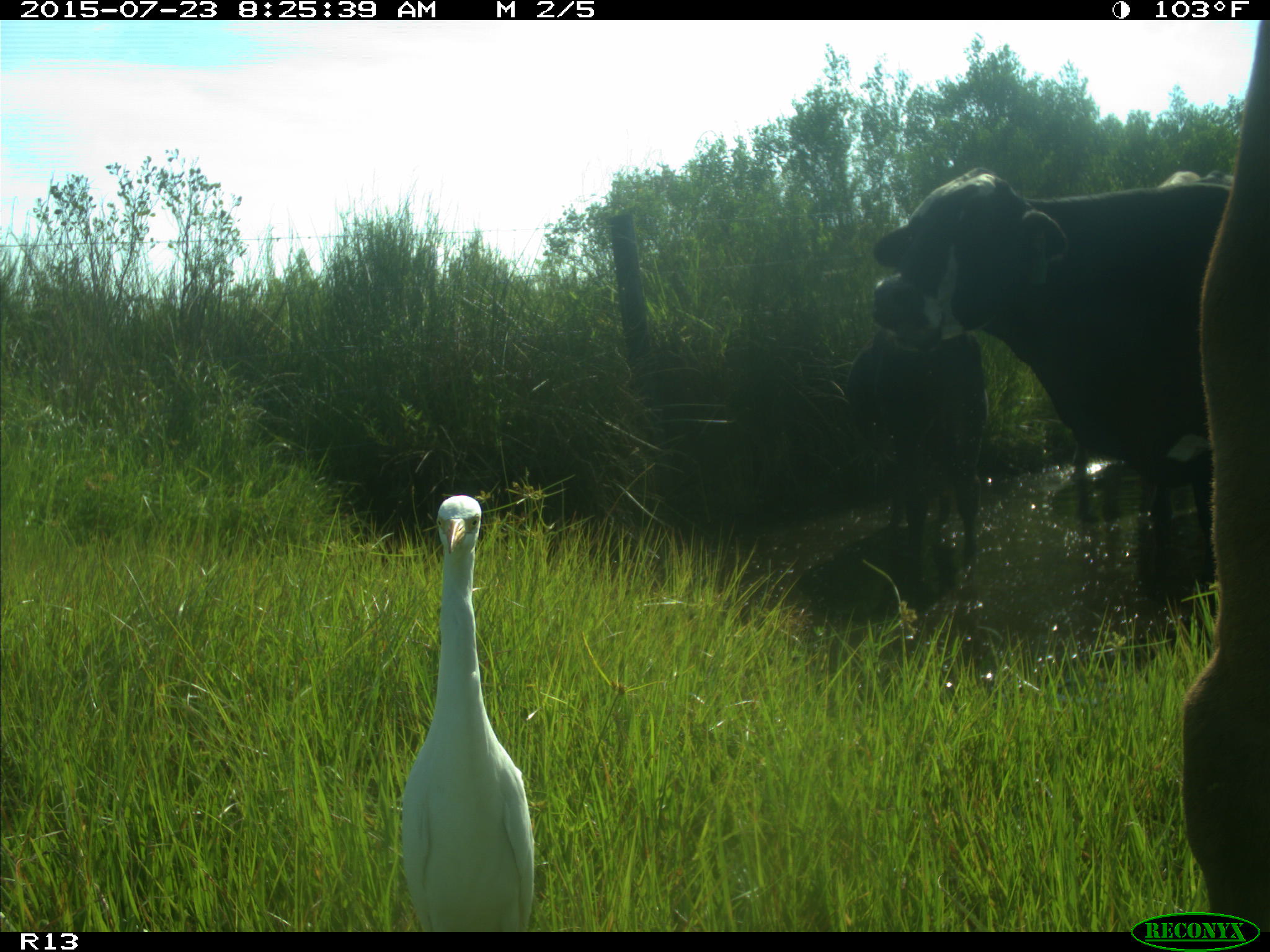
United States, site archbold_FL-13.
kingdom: Animalia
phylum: Chordata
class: Mammalia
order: Artiodactyla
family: Bovidae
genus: Bos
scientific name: Bos taurus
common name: domestic cow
Bos taurus (domestic cow).